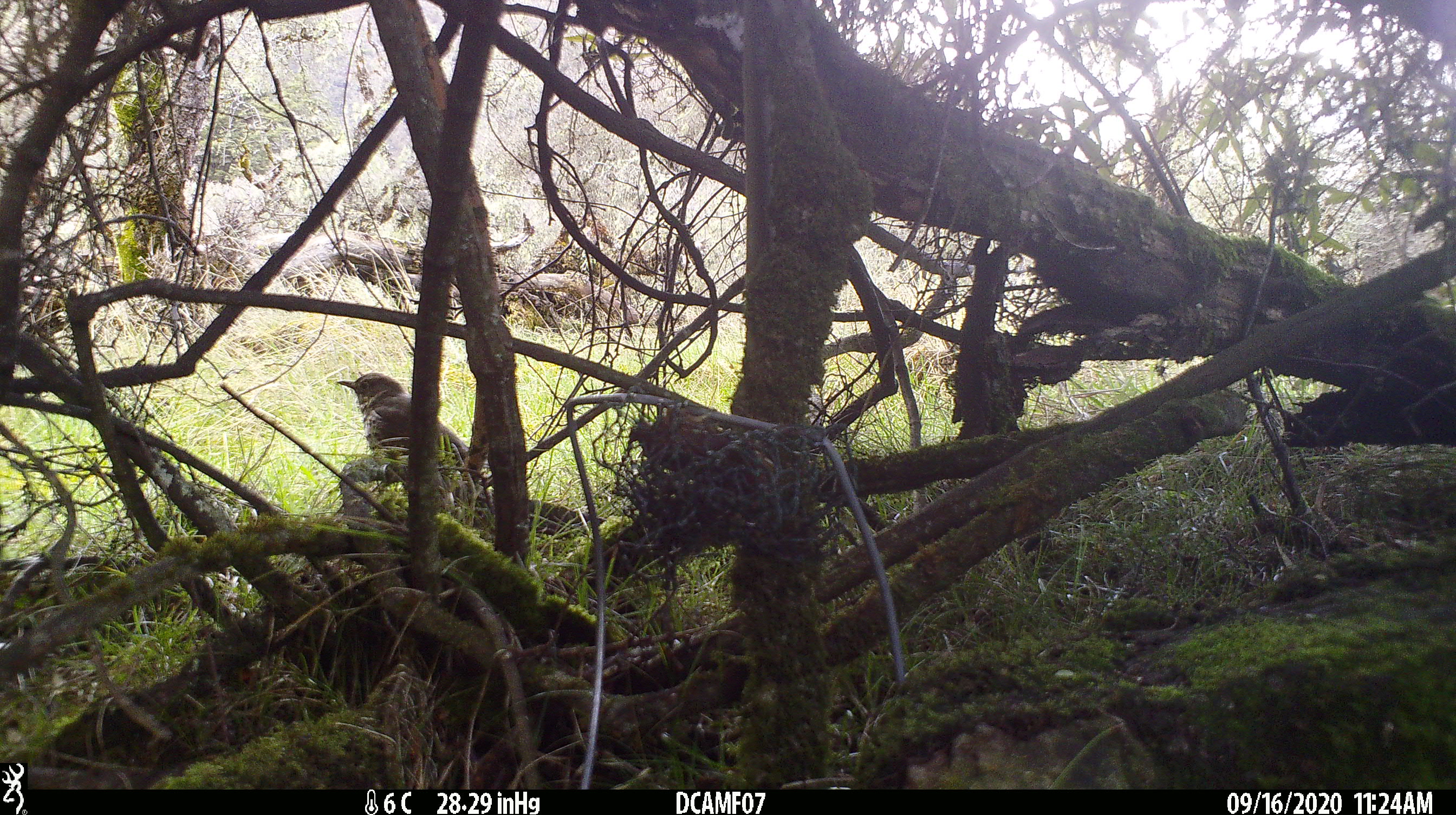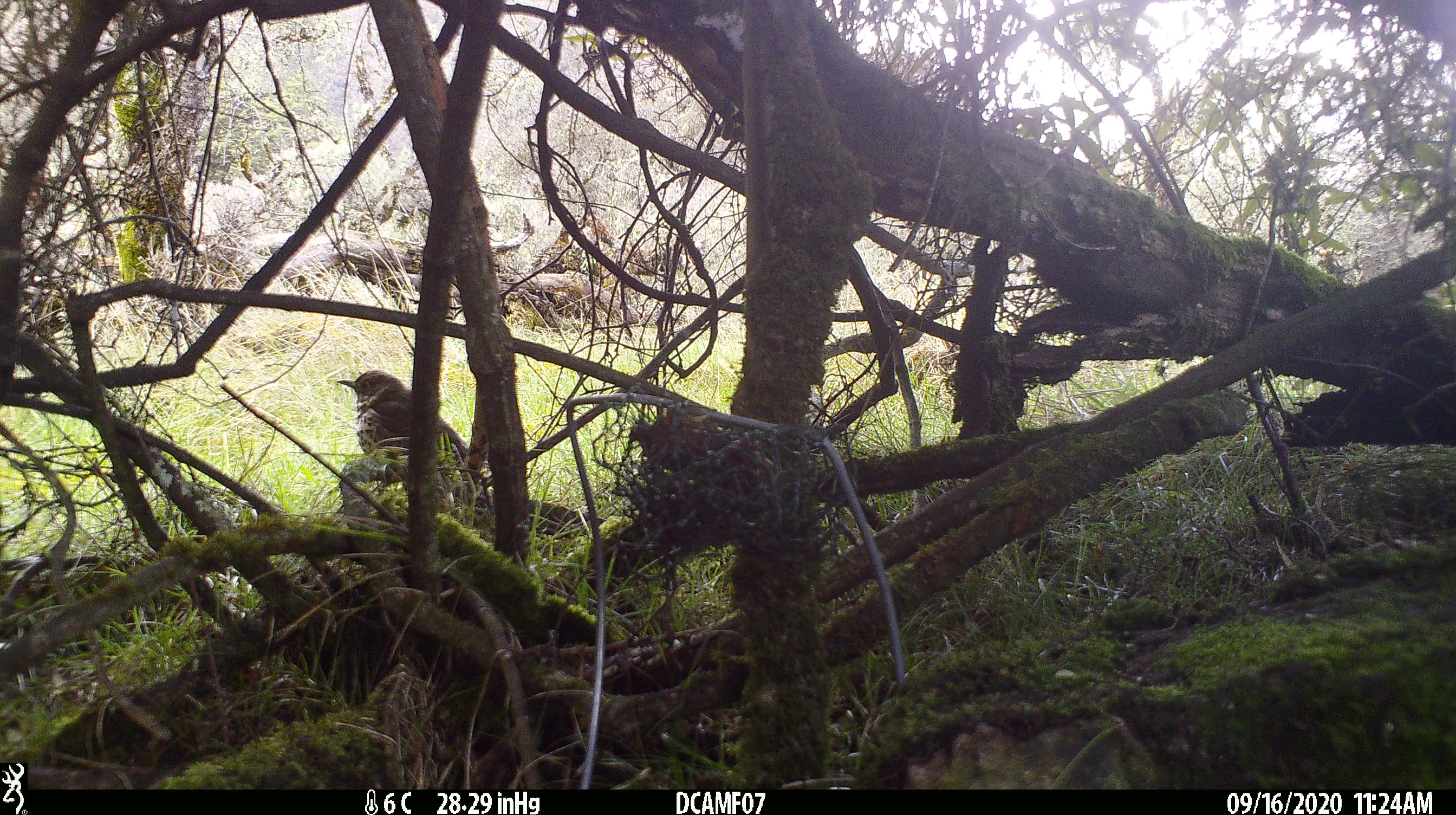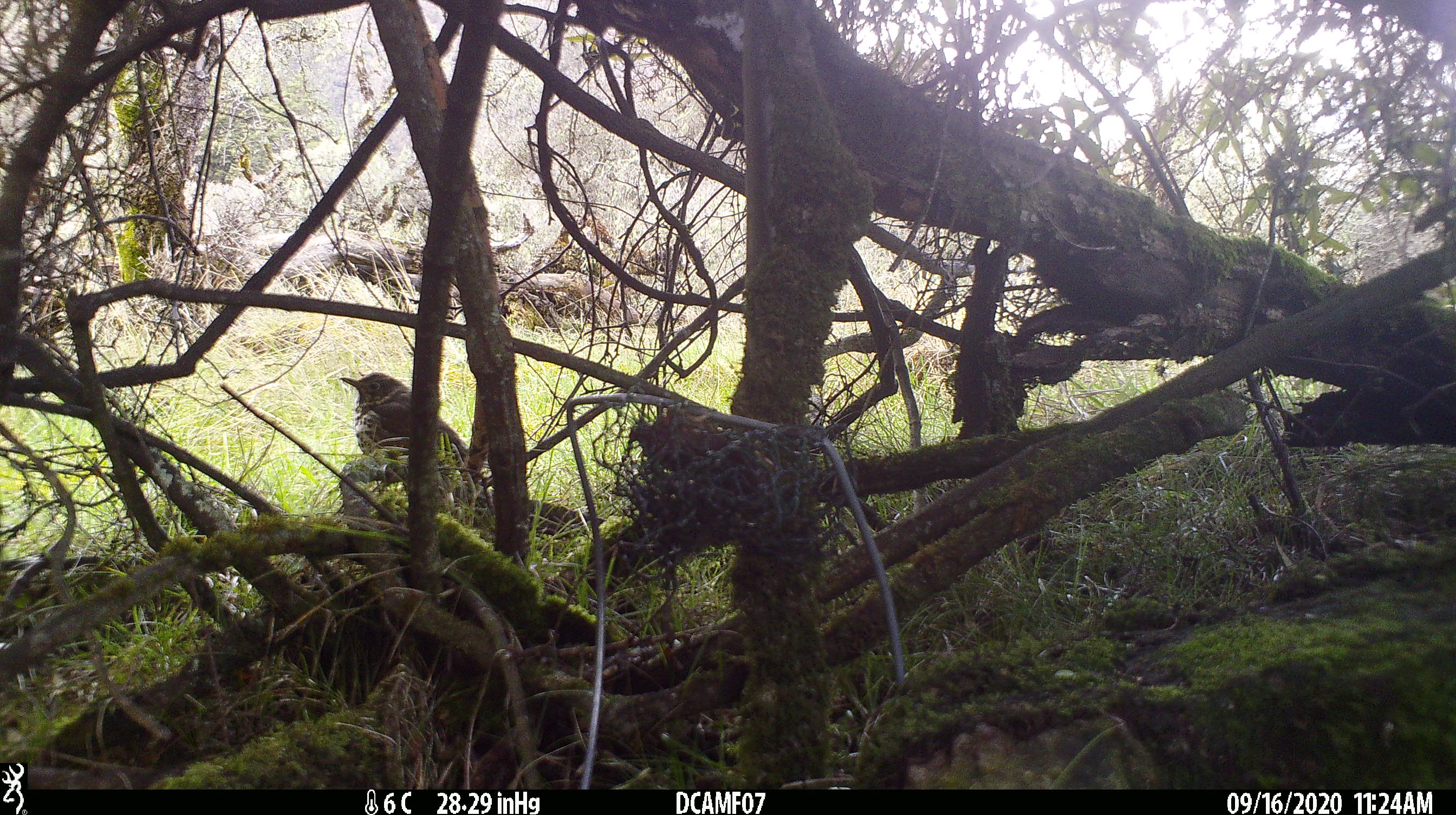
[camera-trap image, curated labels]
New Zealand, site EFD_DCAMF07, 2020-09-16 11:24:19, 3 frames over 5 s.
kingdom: Animalia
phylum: Chordata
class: Aves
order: Passeriformes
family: Turdidae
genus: Turdus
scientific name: Turdus philomelos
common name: song thrush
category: thrush